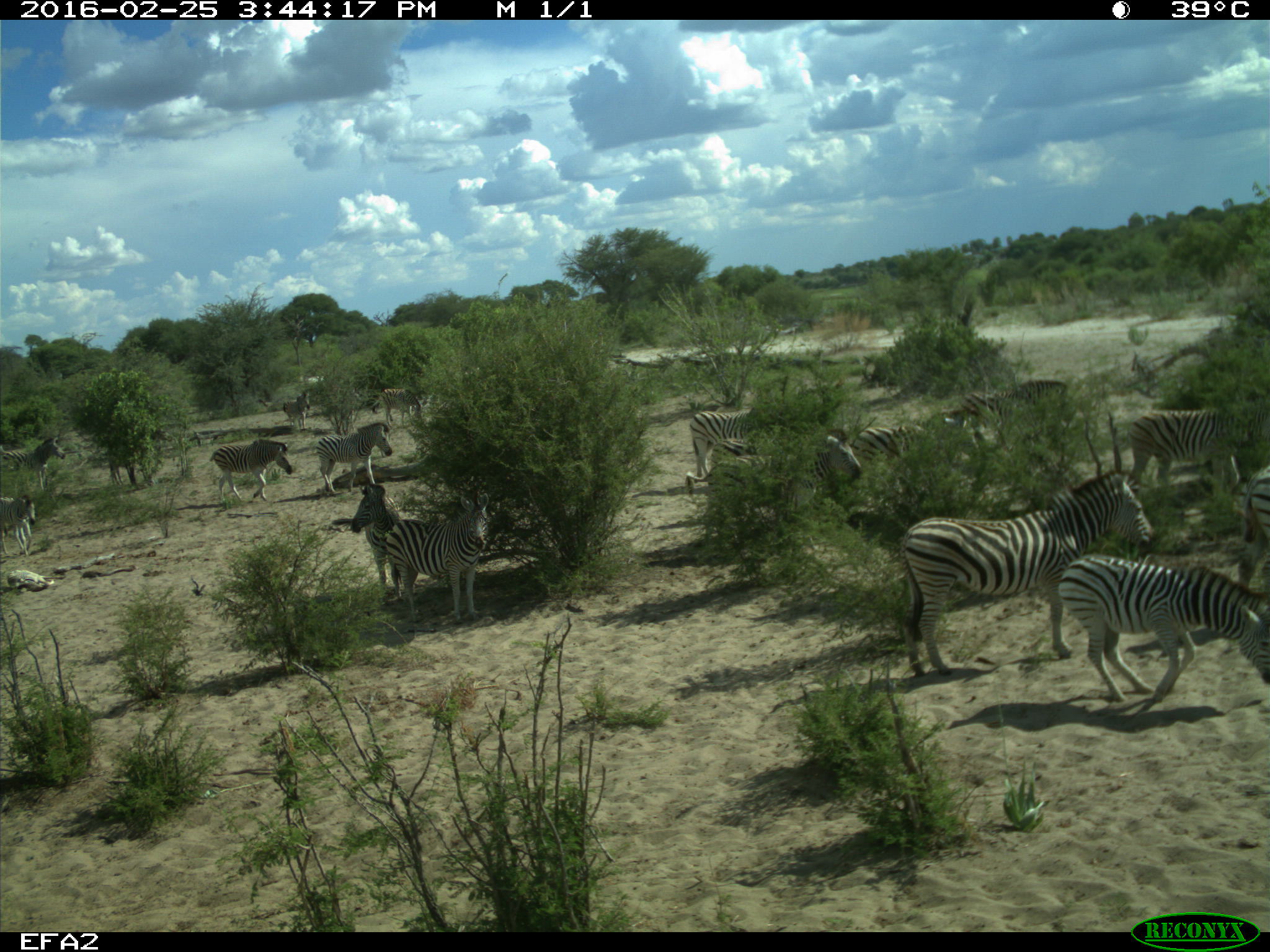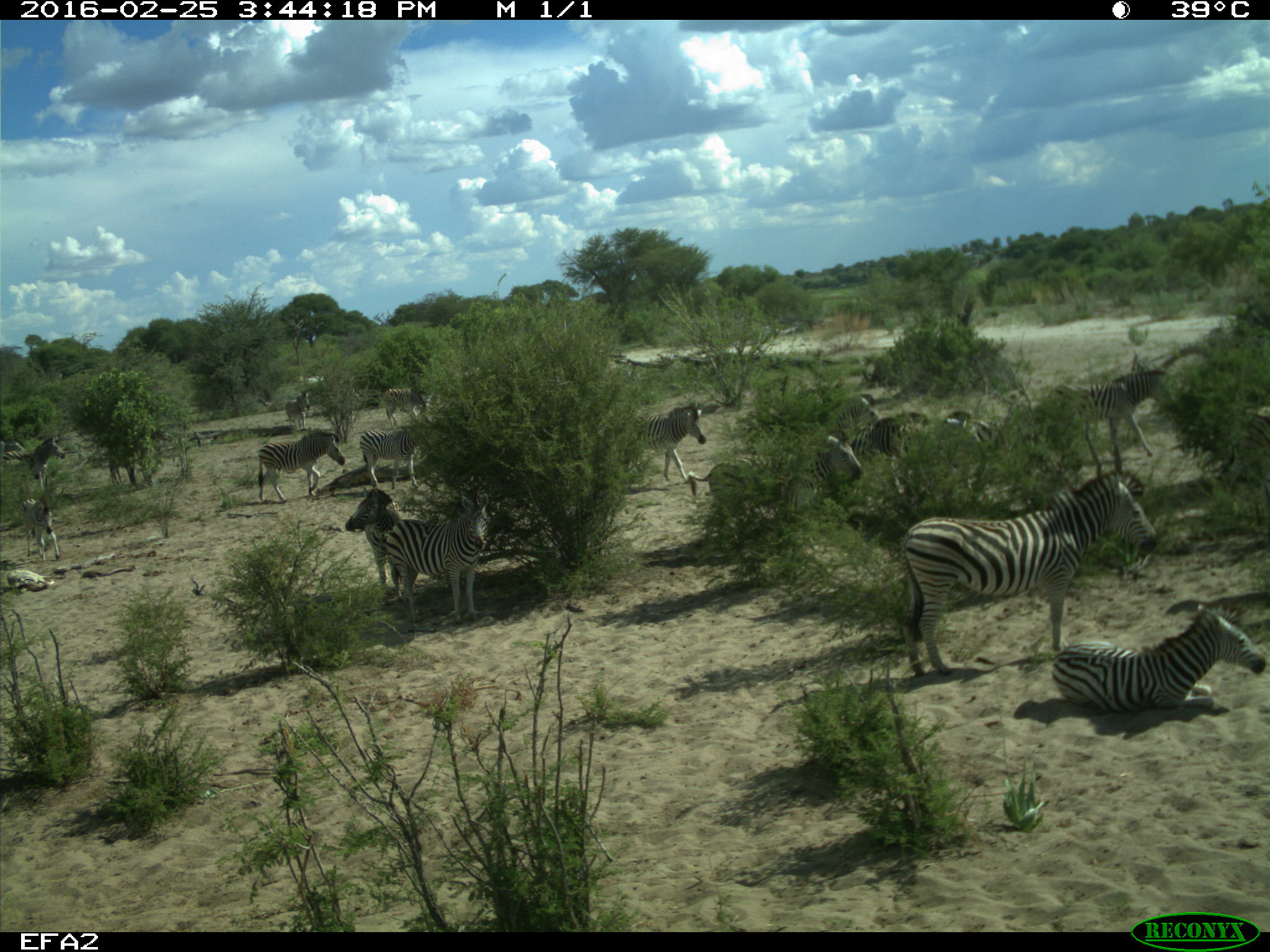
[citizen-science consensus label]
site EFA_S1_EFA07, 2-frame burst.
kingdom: Animalia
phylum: Chordata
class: Mammalia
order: Perissodactyla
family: Equidae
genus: Equus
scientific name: Equus quagga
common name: plains zebra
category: zebraplains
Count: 11-50.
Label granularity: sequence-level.